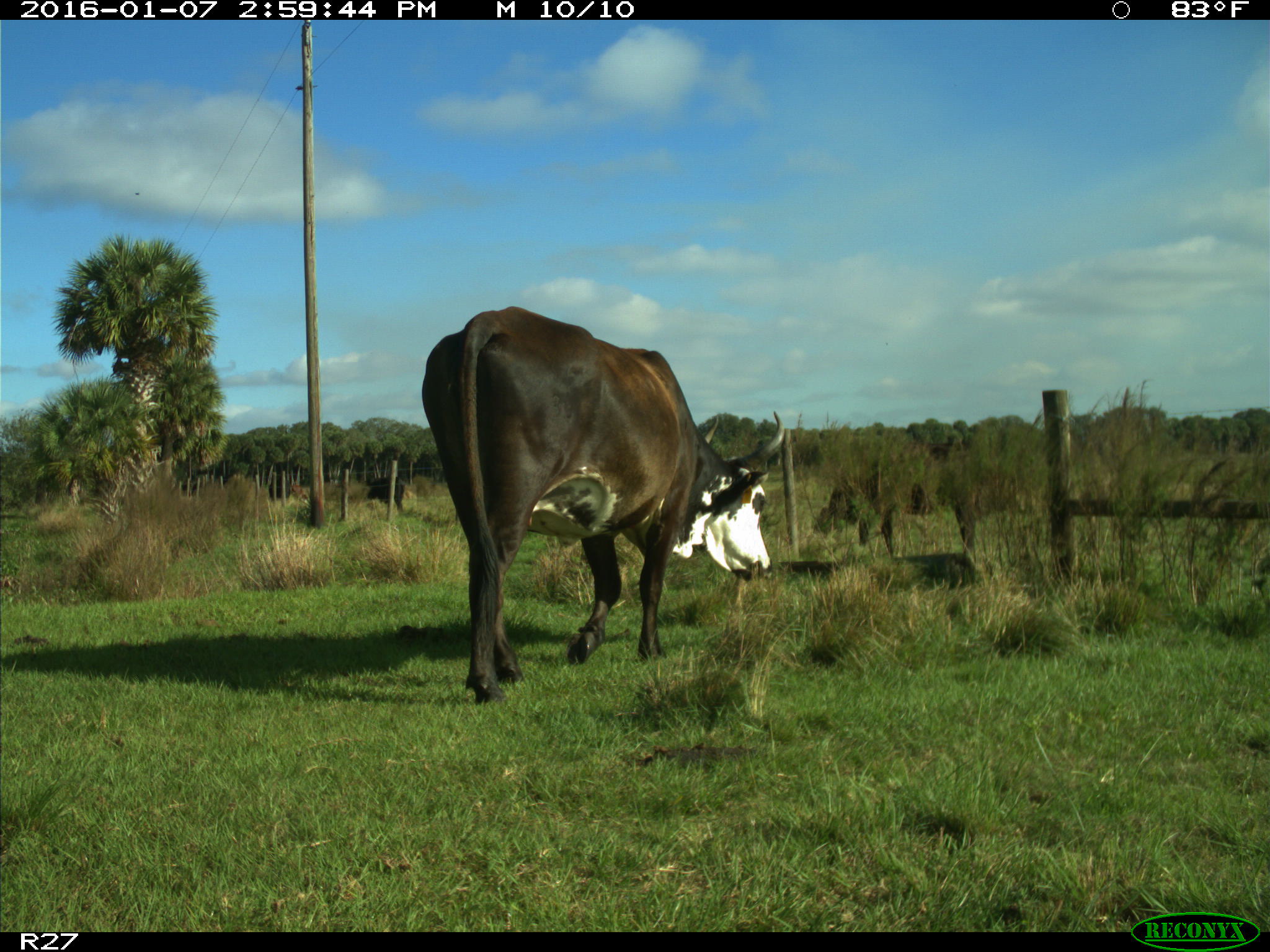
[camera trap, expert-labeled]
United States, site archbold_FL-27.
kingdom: Animalia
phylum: Chordata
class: Mammalia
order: Artiodactyla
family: Bovidae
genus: Bos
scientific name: Bos taurus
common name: domestic cow